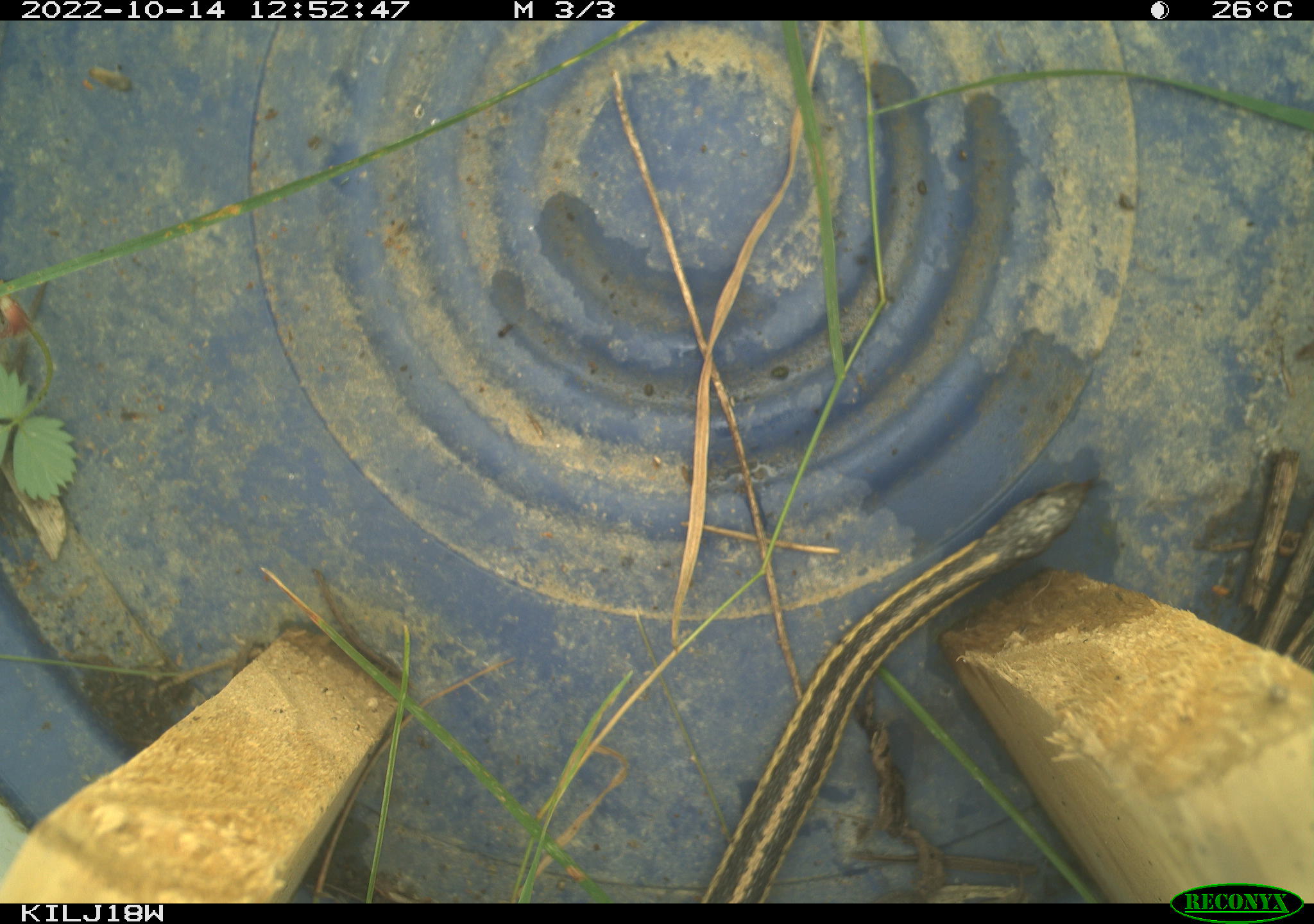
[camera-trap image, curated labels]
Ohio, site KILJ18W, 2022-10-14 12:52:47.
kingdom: Animalia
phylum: Chordata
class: Reptilia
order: Squamata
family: Colubridae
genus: Thamnophis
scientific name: Thamnophis sirtalis sirtalis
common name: eastern gartersnake